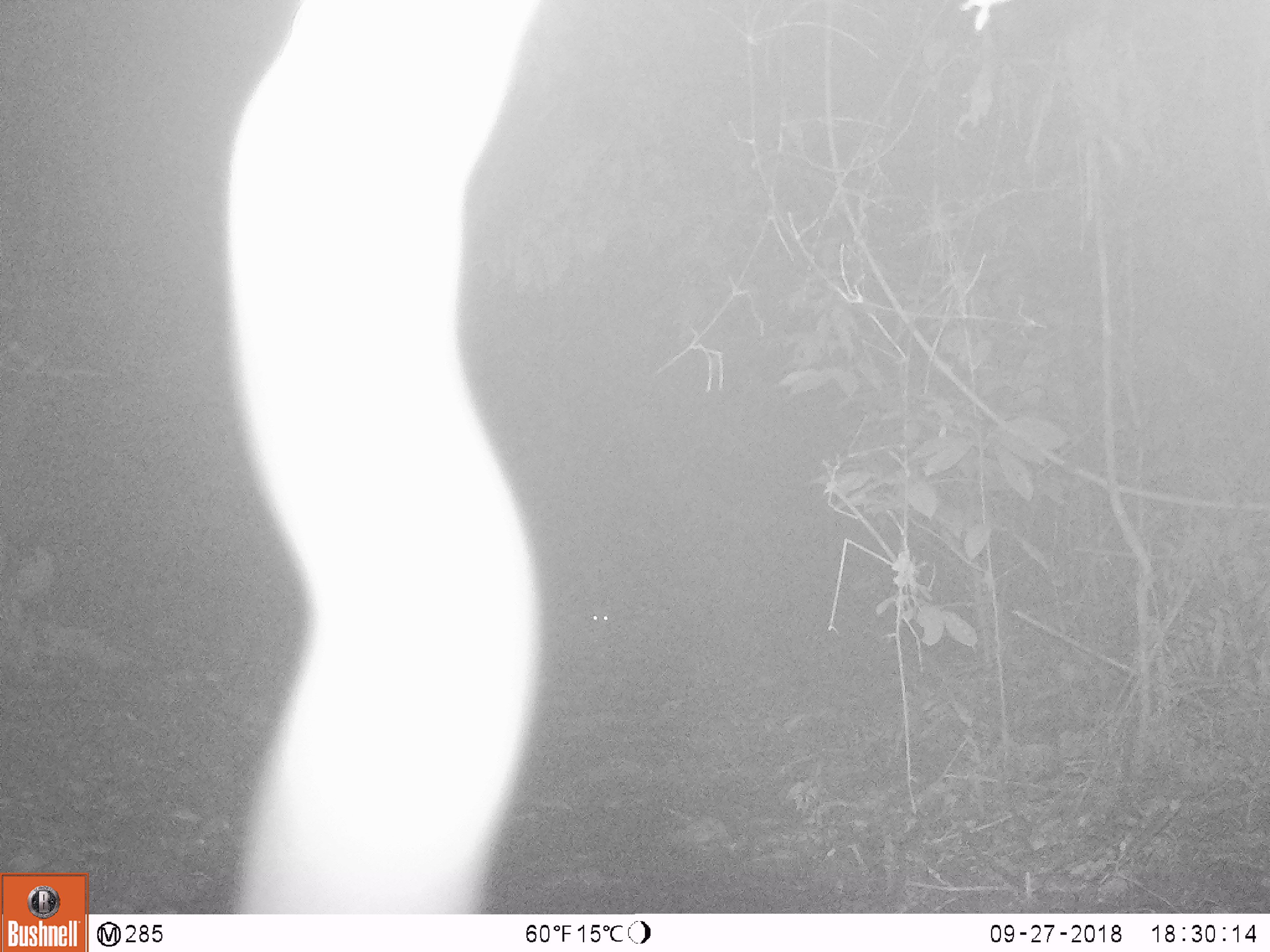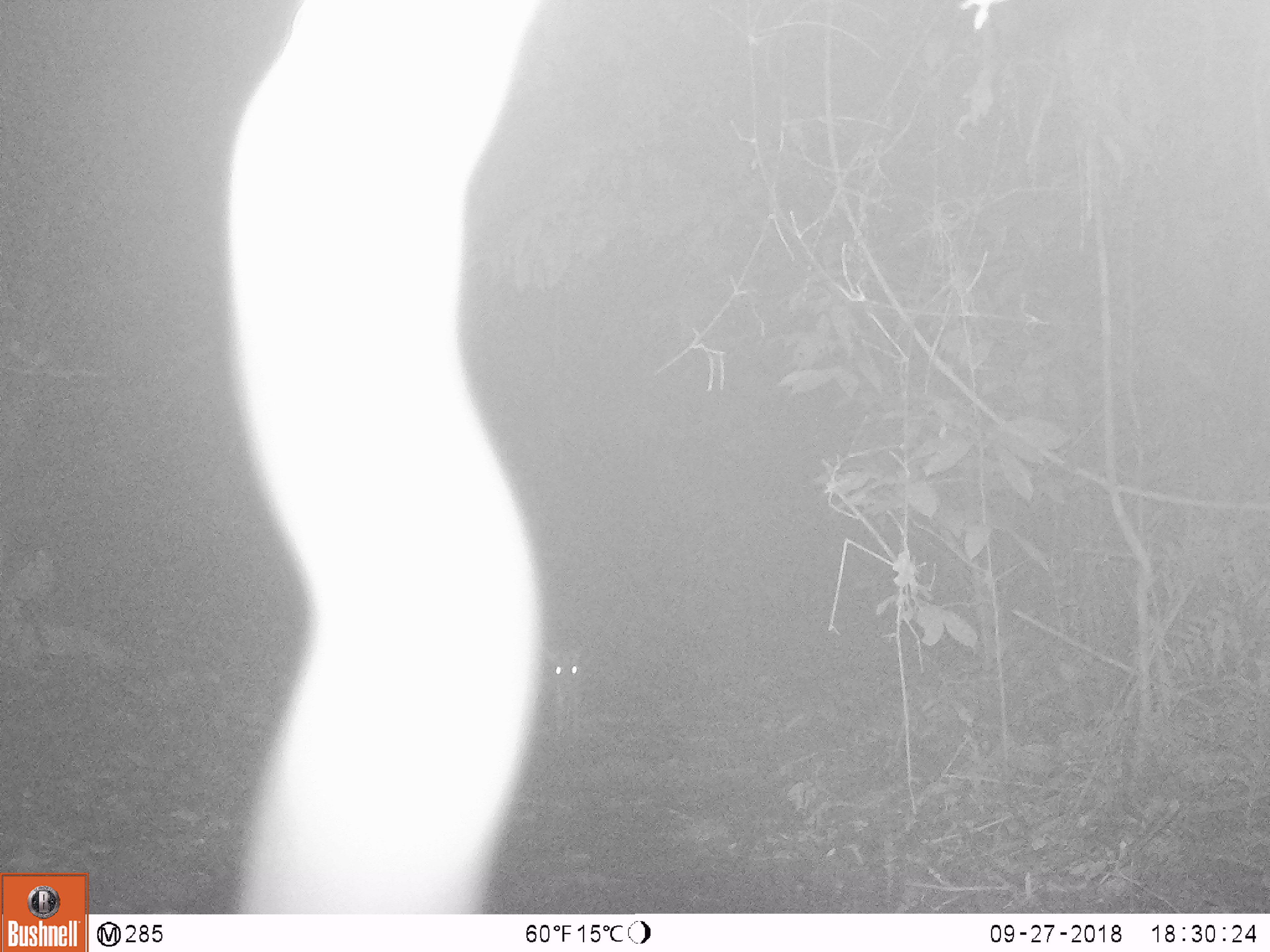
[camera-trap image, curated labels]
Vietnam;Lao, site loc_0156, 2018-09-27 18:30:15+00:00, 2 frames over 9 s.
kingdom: Animalia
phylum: Chordata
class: Mammalia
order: Artiodactyla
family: Cervidae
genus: Muntiacus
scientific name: Muntiacus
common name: muntjacs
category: unidentified muntjac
Unidentified muntjac (muntjacs) (Muntiacus). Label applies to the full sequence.